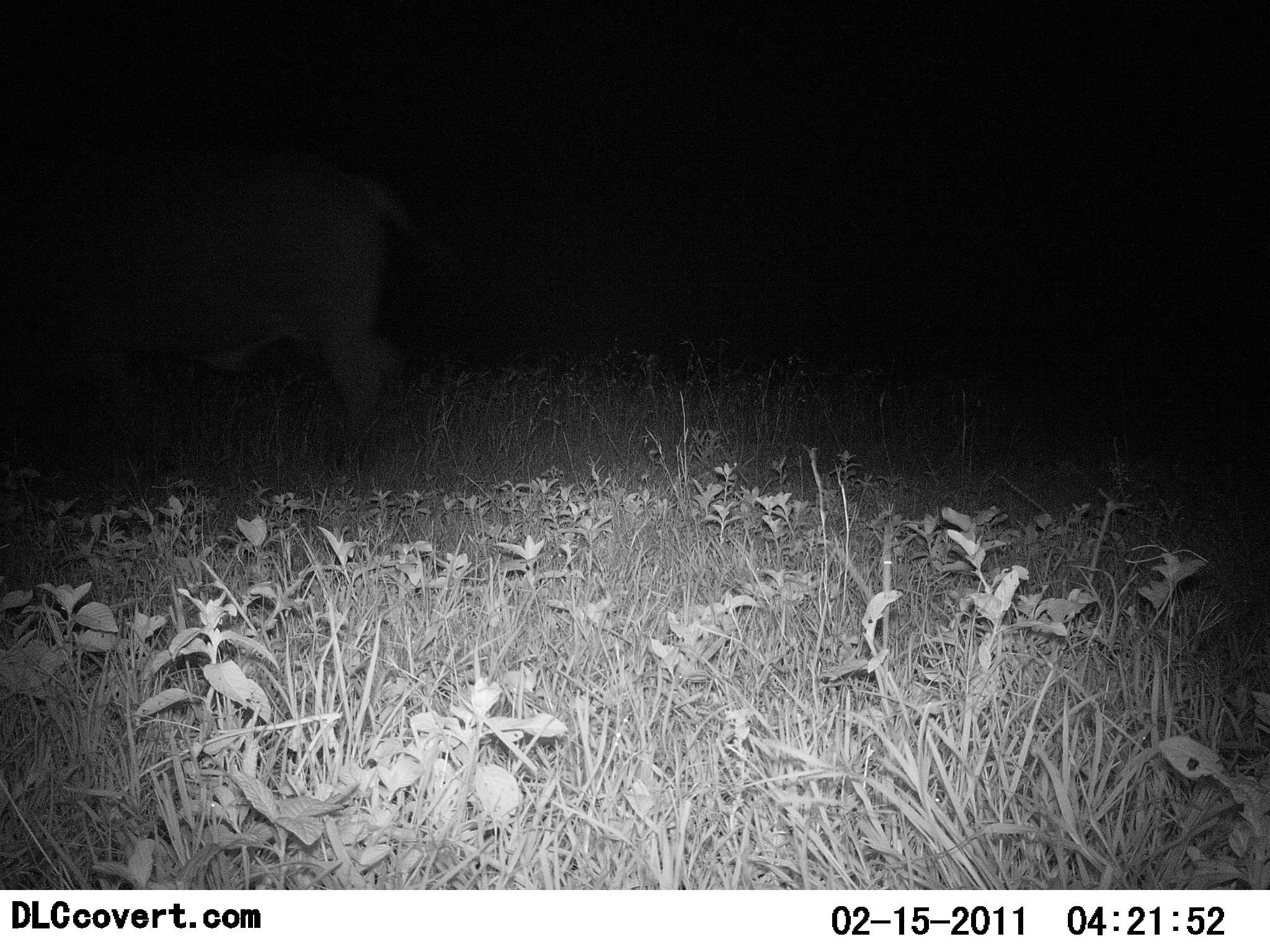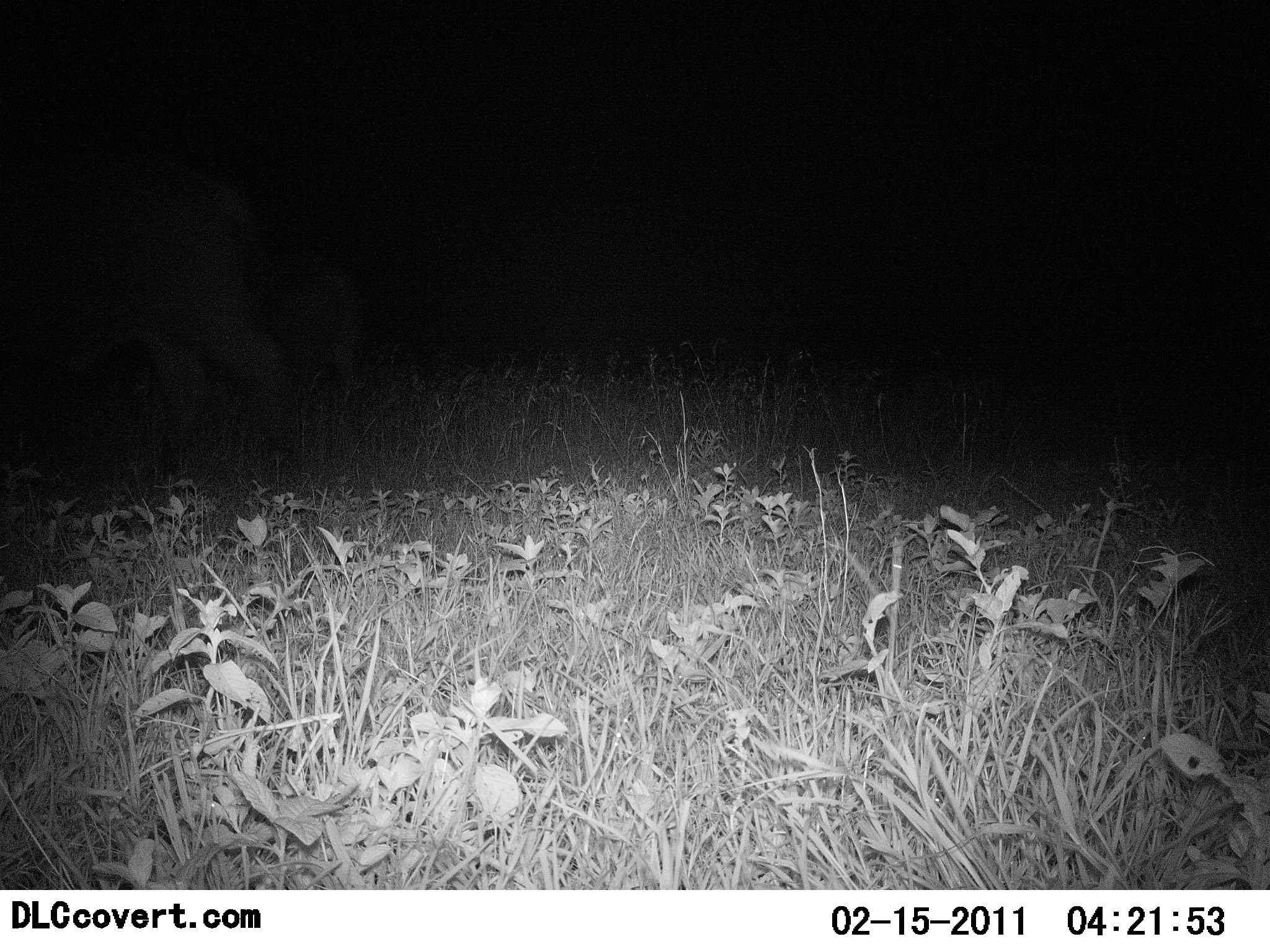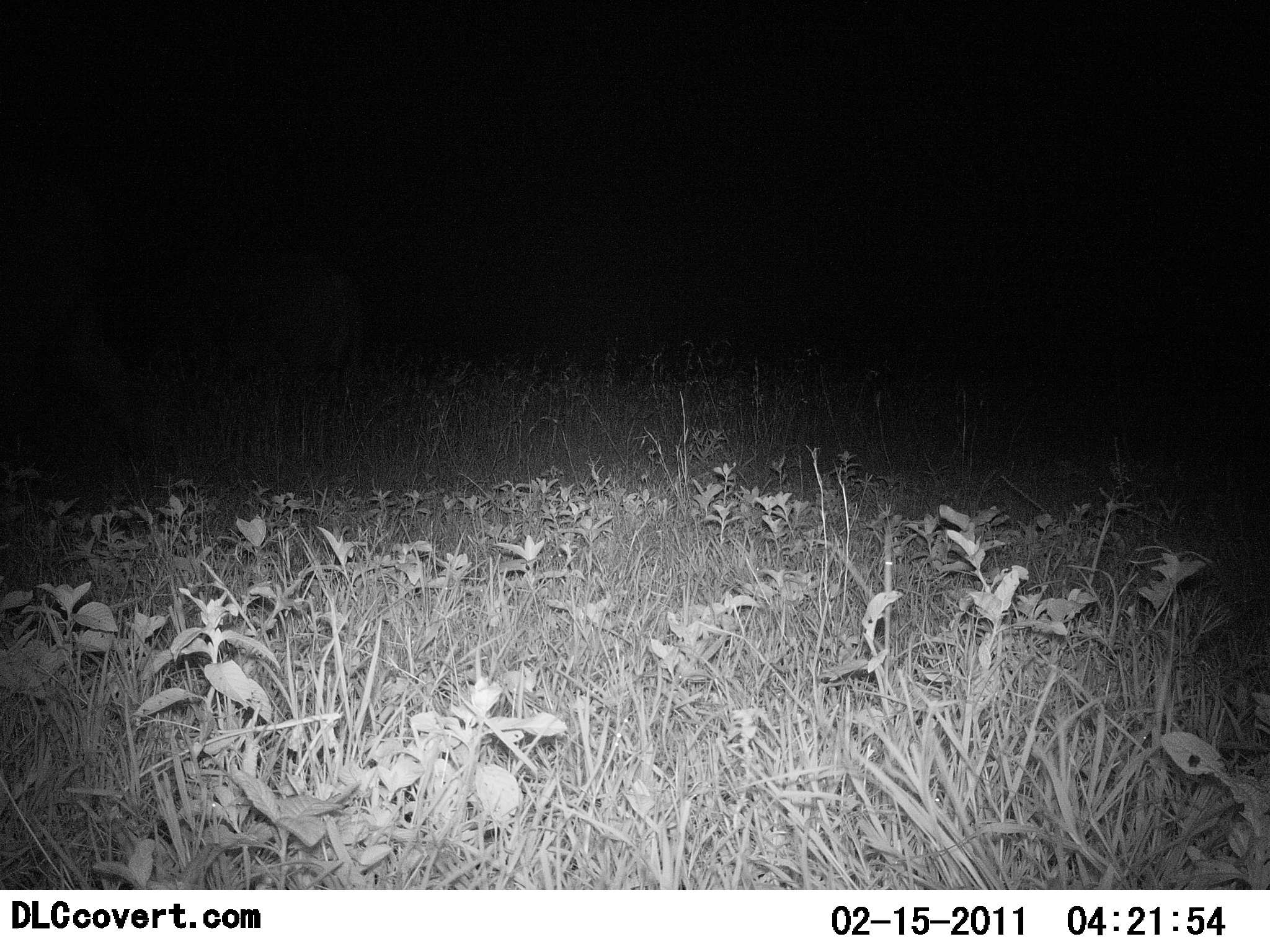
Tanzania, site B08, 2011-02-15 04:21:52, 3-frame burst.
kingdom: Animalia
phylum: Chordata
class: Mammalia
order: Artiodactyla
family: Bovidae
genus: Syncerus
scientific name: Syncerus caffer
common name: cape buffalo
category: buffalo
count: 2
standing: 0%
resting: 0%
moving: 100%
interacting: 0%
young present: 0%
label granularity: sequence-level